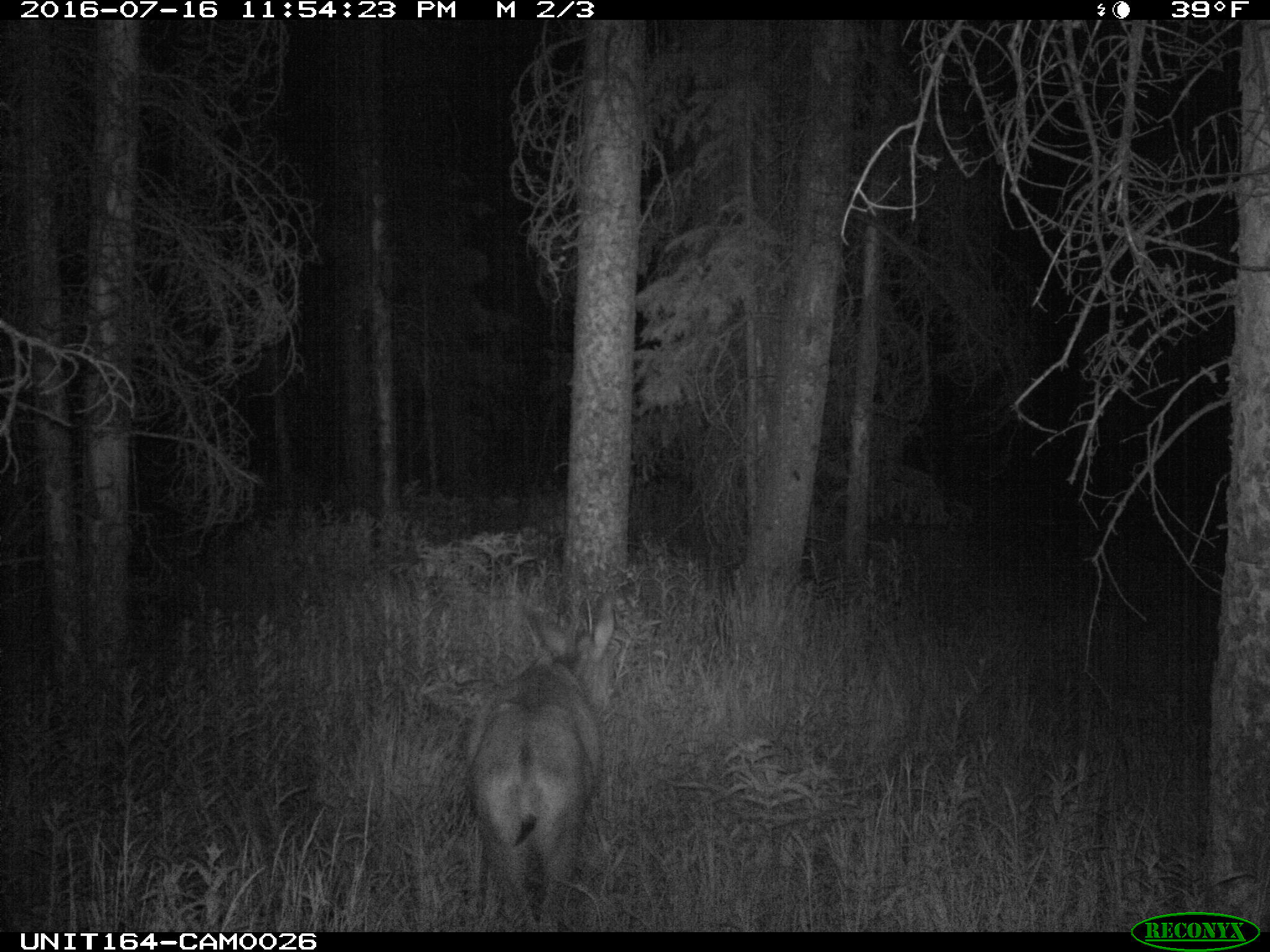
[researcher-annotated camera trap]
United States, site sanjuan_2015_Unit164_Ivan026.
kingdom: Animalia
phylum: Chordata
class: Mammalia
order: Artiodactyla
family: Cervidae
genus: Odocoileus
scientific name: Odocoileus hemionus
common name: mule deer